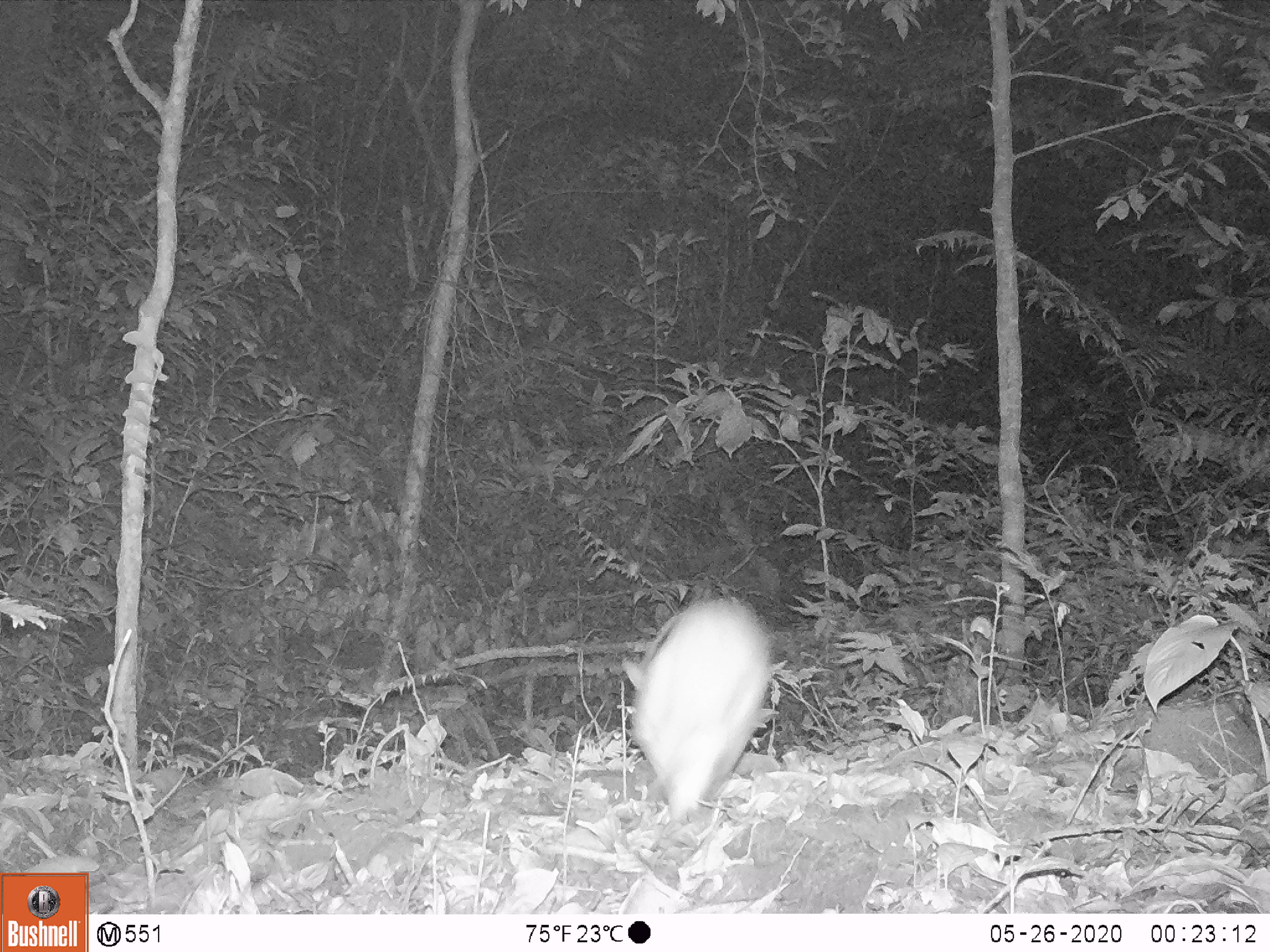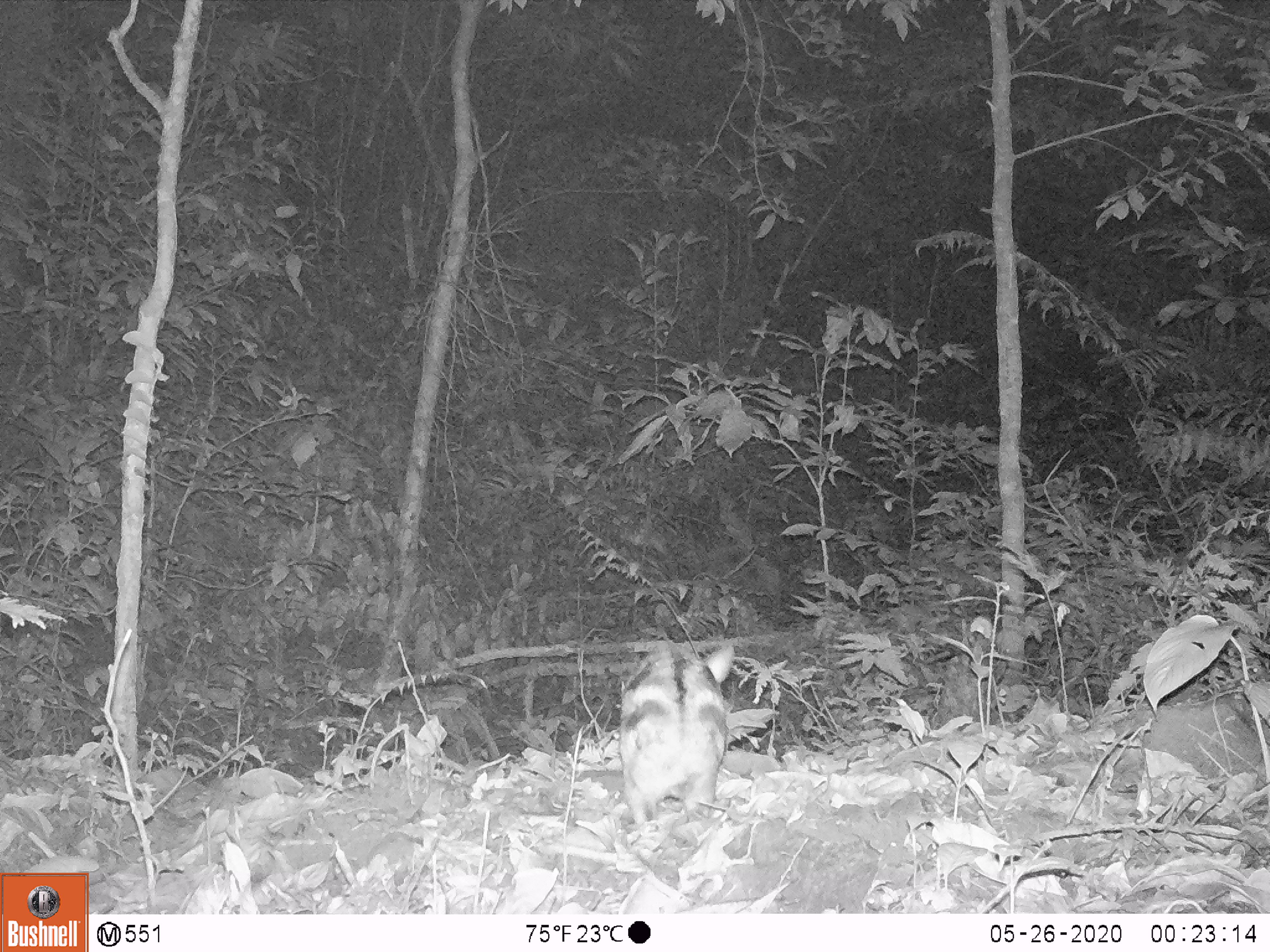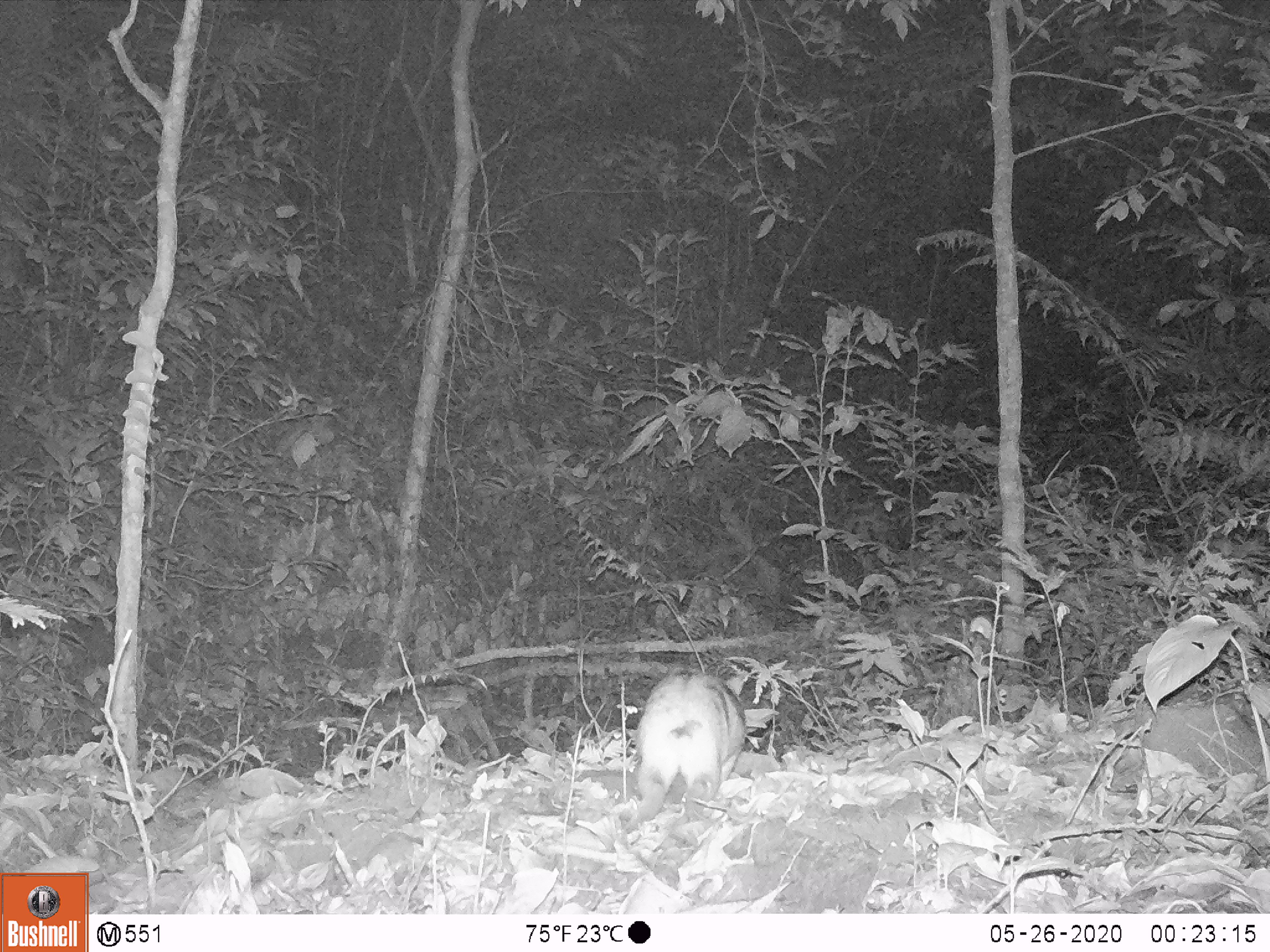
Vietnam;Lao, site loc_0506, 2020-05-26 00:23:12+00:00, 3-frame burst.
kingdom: Animalia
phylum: Chordata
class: Mammalia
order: Lagomorpha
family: Leporidae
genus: Nesolagus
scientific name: Nesolagus timminsi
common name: annamite striped rabbit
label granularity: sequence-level